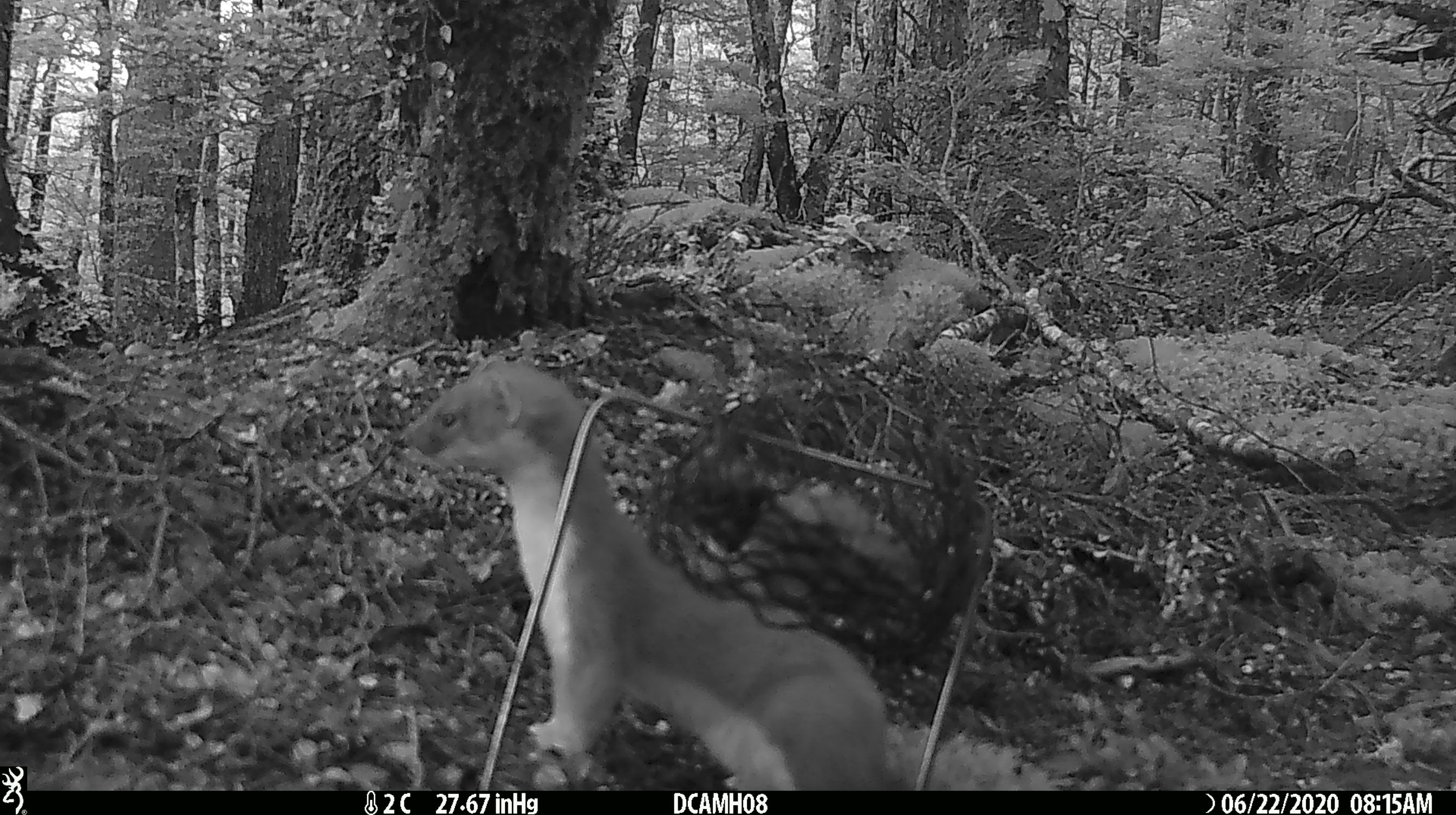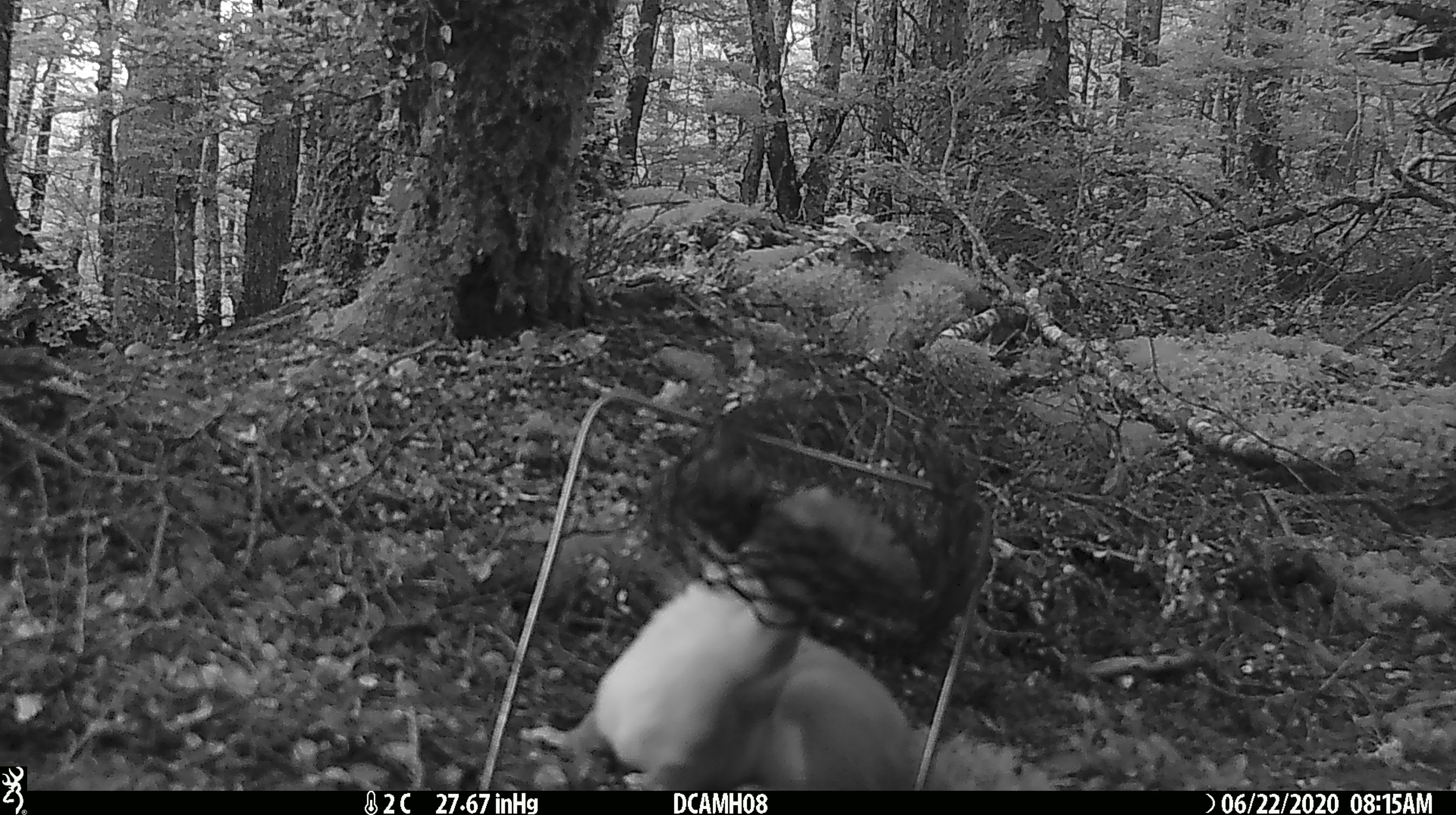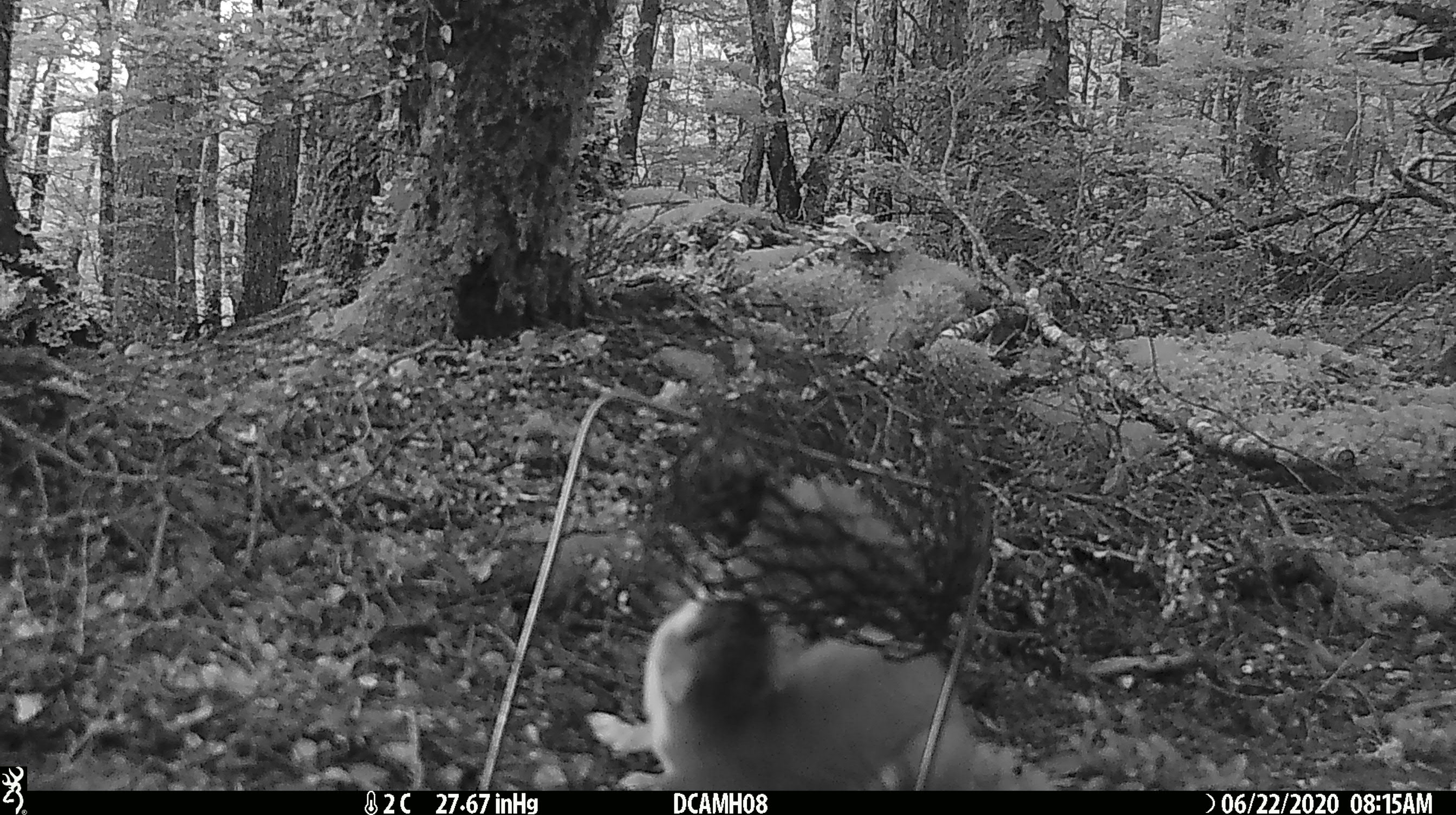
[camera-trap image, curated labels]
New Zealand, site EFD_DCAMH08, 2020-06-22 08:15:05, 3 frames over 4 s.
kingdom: Animalia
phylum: Chordata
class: Mammalia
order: Carnivora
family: Mustelidae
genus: Mustela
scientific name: Mustela erminea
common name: stoat